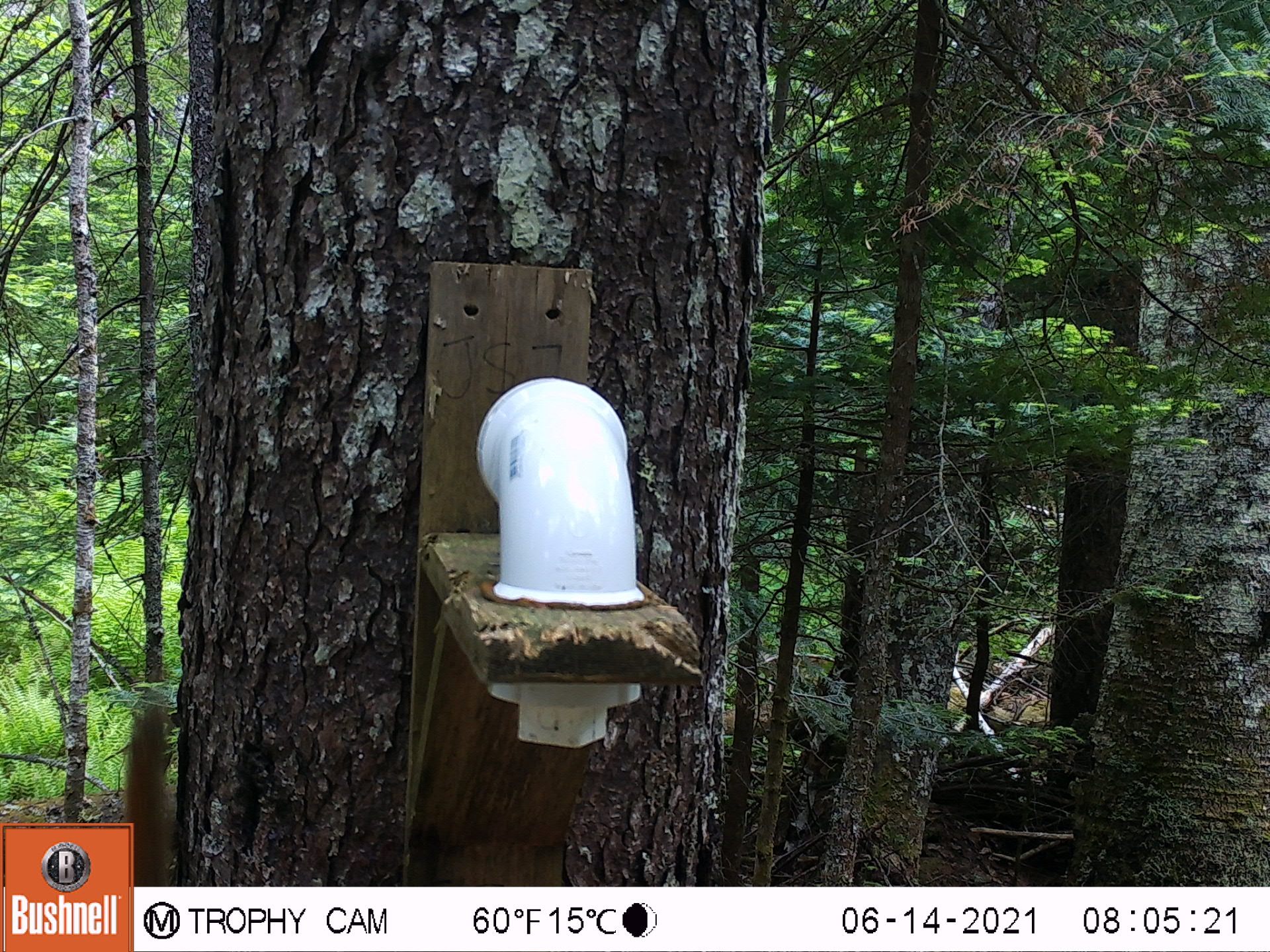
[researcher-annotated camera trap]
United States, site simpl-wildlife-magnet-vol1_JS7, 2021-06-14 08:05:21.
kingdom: Animalia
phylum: Chordata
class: Mammalia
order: Rodentia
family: Sciuridae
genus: Tamiasciurus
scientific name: Tamiasciurus hudsonicus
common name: red squirrel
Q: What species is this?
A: Red squirrel (Tamiasciurus hudsonicus).